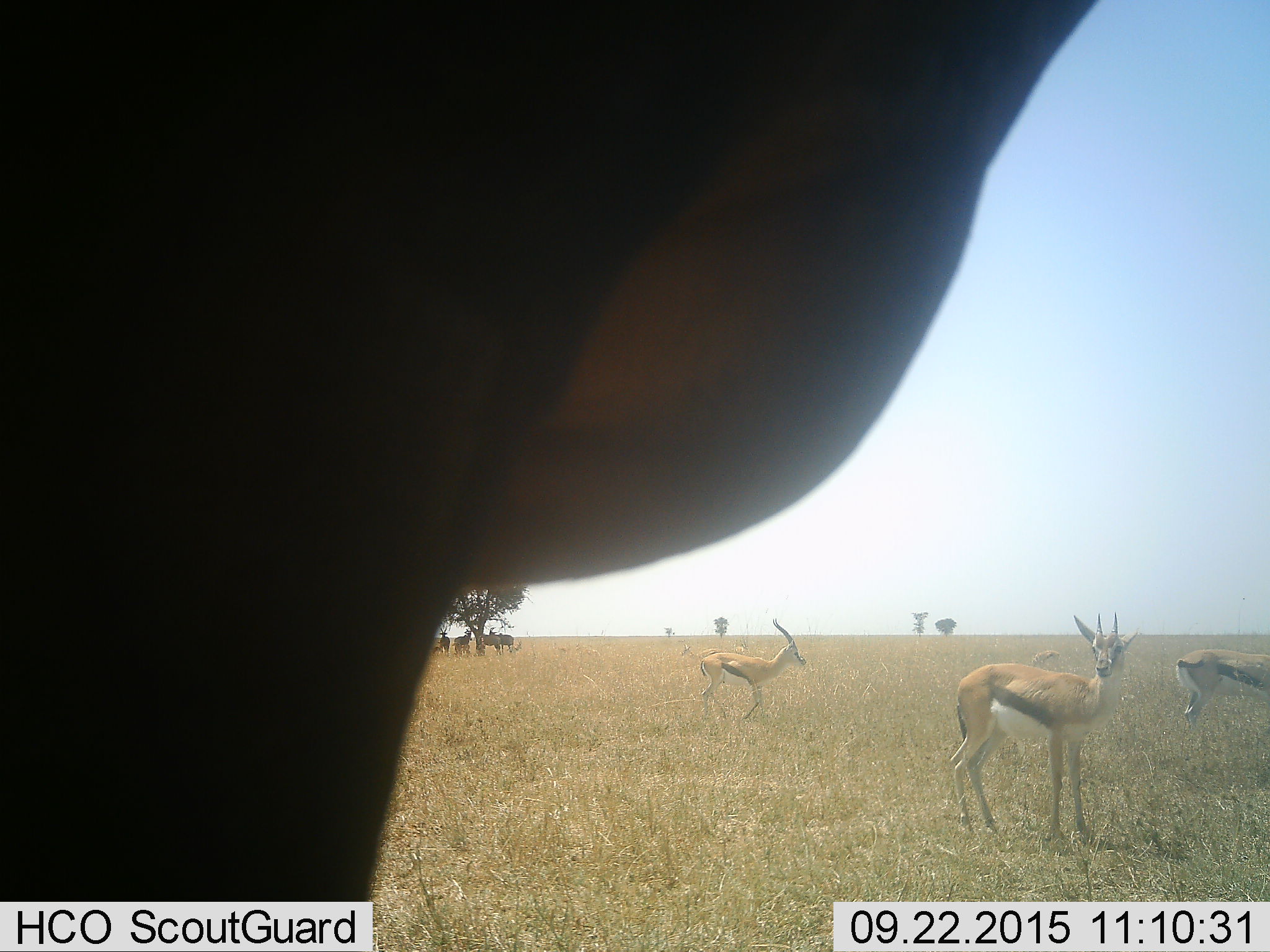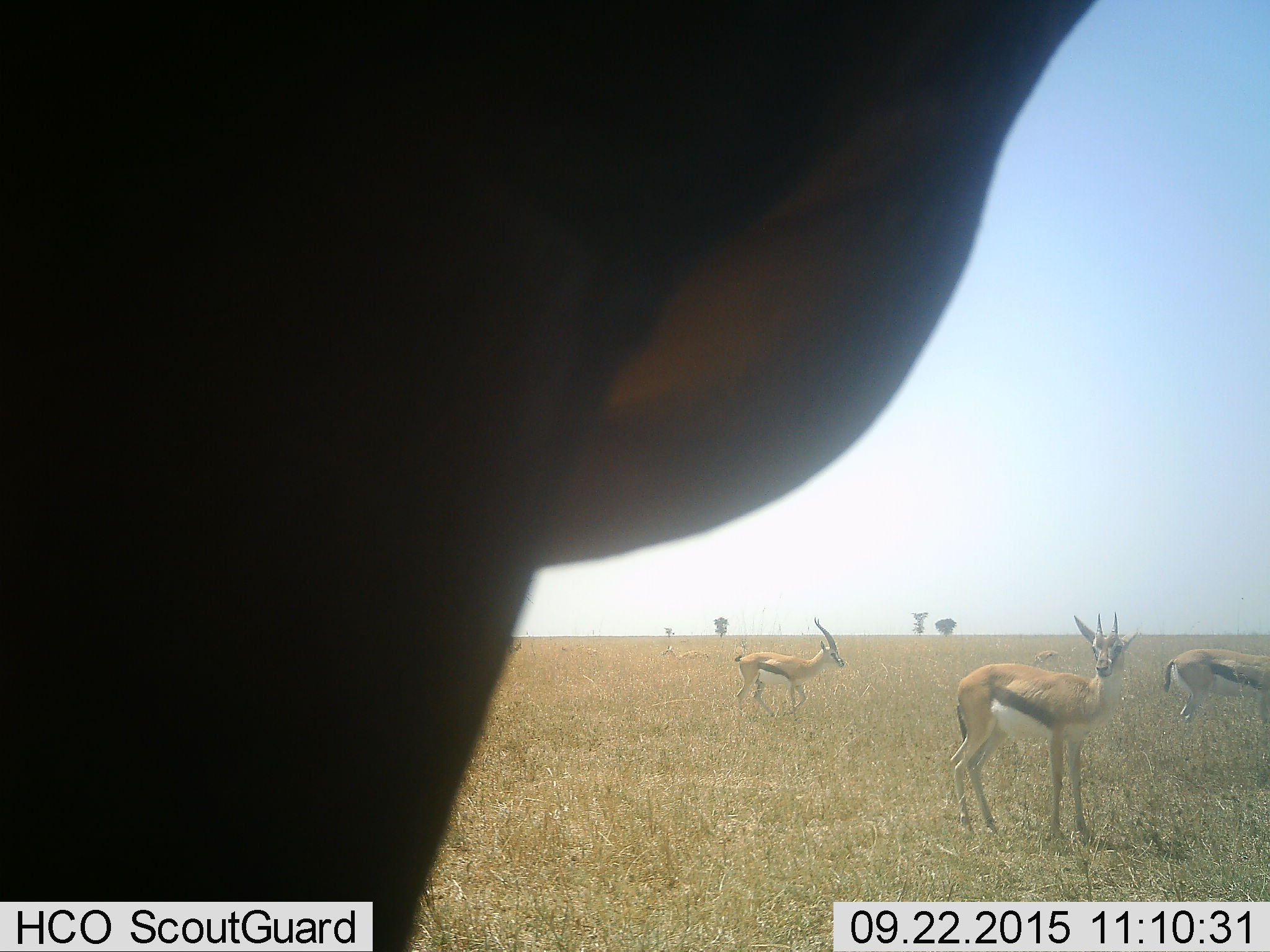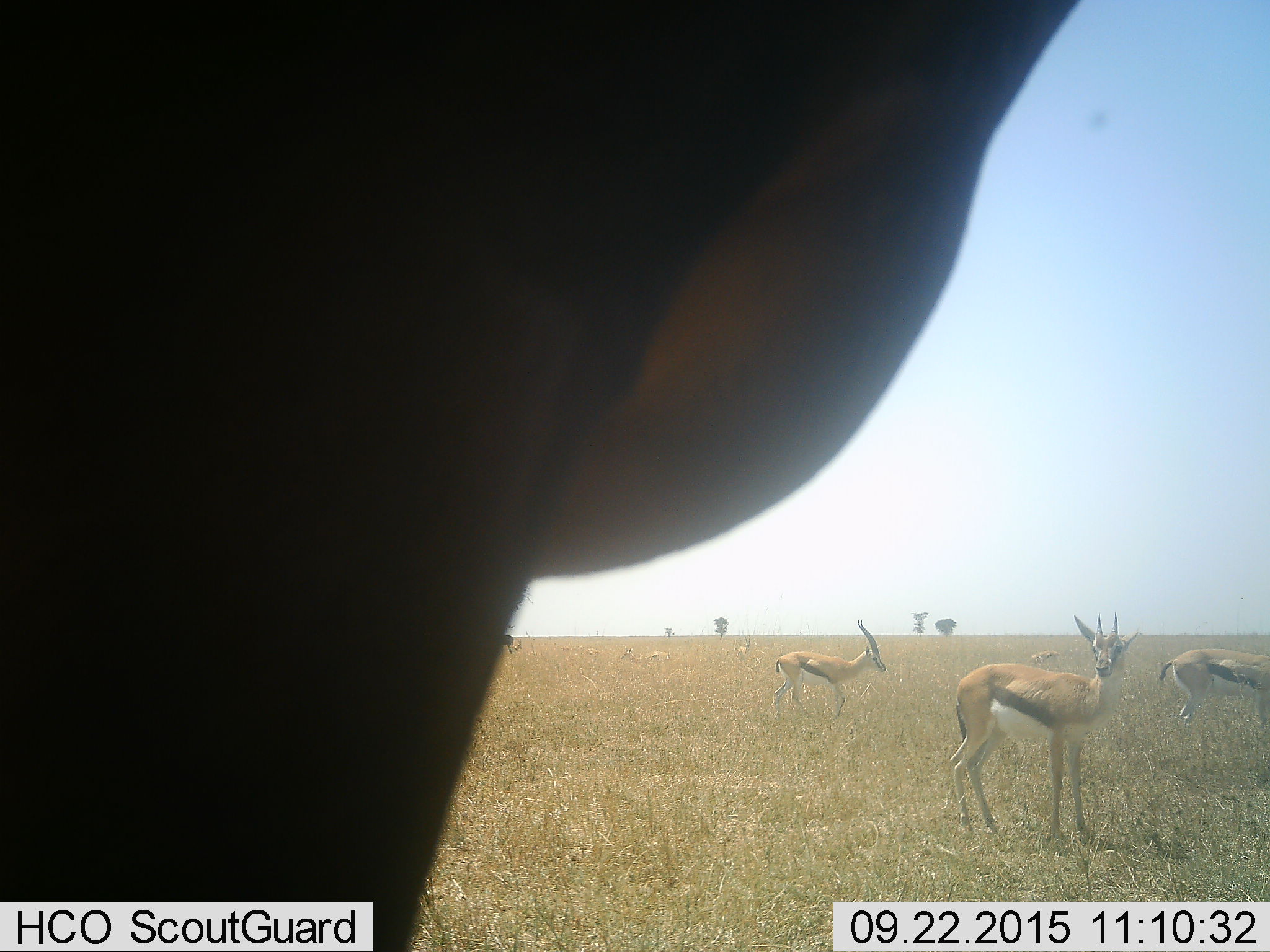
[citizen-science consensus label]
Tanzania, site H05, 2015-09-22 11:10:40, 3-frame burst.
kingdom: Animalia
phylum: Chordata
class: Mammalia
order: Artiodactyla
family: Bovidae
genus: Eudorcas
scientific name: Eudorcas thomsonii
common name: thomson's gazelle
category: gazellethomsons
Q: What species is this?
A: Gazellethomsons (thomson's gazelle) (Eudorcas thomsonii).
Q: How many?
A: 8.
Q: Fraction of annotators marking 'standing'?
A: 80%.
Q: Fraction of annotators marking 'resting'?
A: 0%.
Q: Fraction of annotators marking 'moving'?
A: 70%.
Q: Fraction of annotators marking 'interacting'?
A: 0%.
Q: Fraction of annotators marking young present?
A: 10%.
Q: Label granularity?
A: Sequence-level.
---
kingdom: Animalia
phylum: Chordata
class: Mammalia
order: Artiodactyla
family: Bovidae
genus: Damaliscus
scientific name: Damaliscus lunatus jimela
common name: topi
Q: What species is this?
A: Topi (Damaliscus lunatus jimela).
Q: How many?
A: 5.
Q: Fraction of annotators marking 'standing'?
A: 100%.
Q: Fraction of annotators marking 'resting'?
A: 33%.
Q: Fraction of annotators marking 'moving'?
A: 0%.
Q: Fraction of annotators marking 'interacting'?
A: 0%.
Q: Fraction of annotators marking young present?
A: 33%.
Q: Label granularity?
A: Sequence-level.